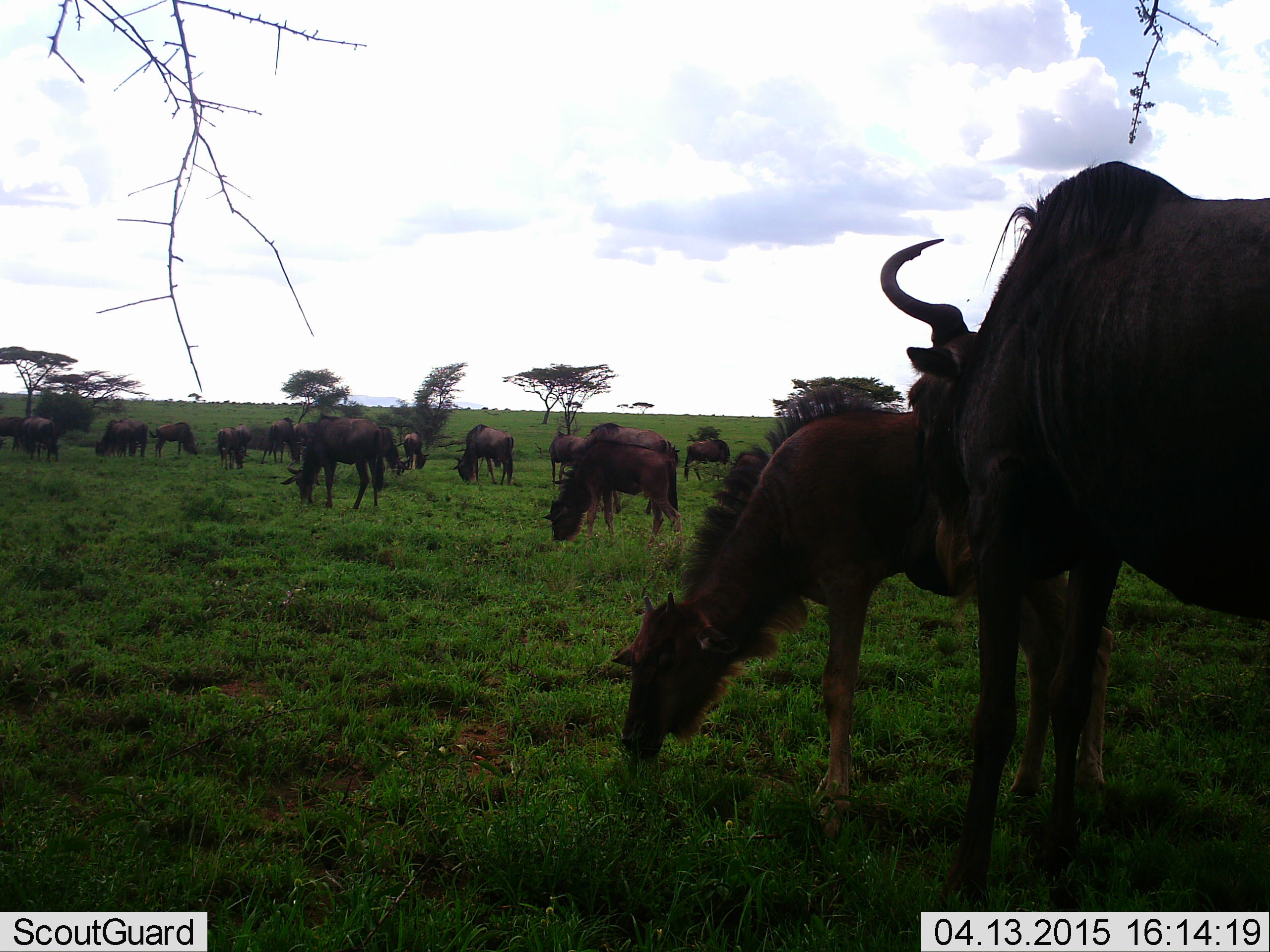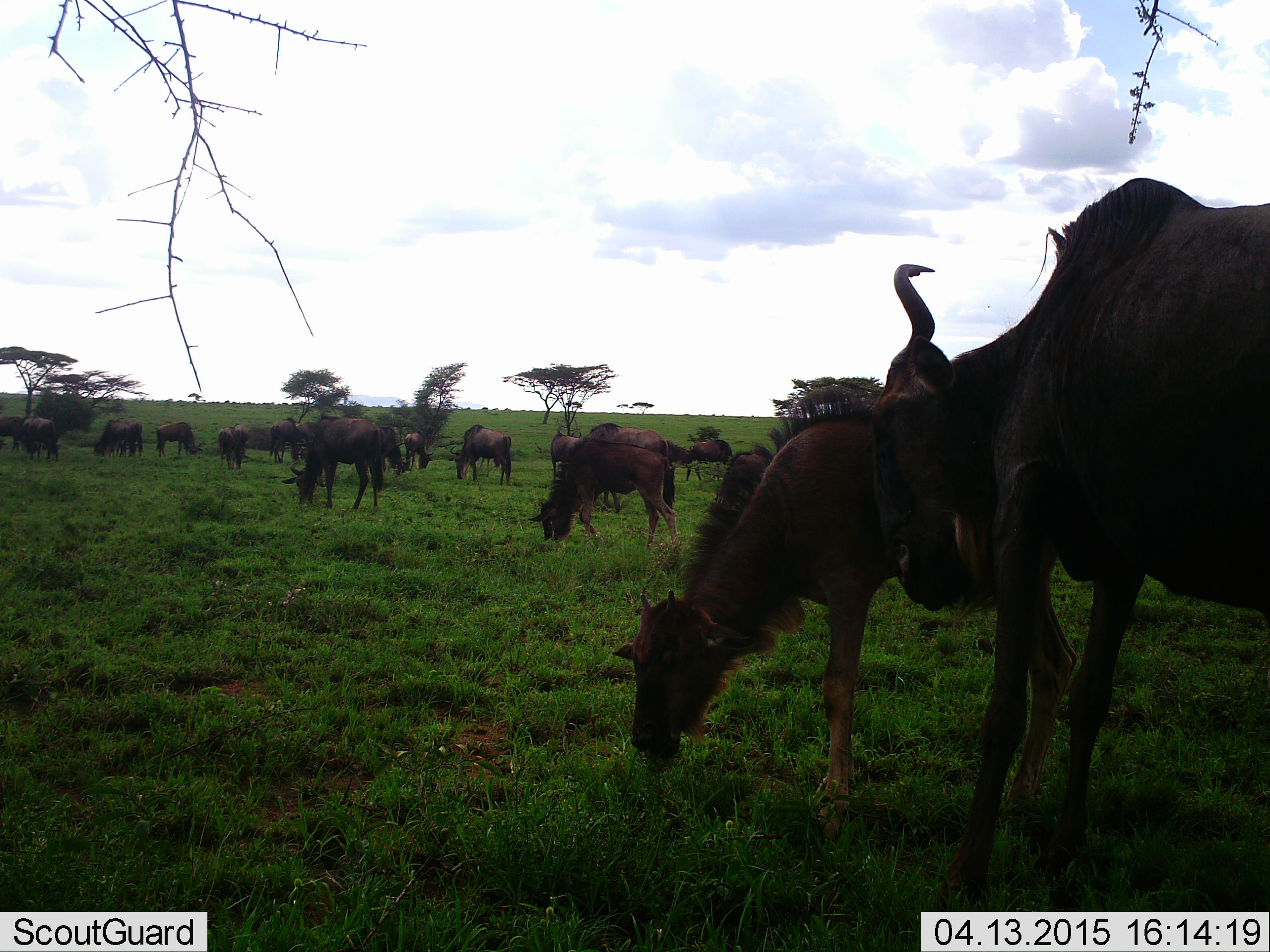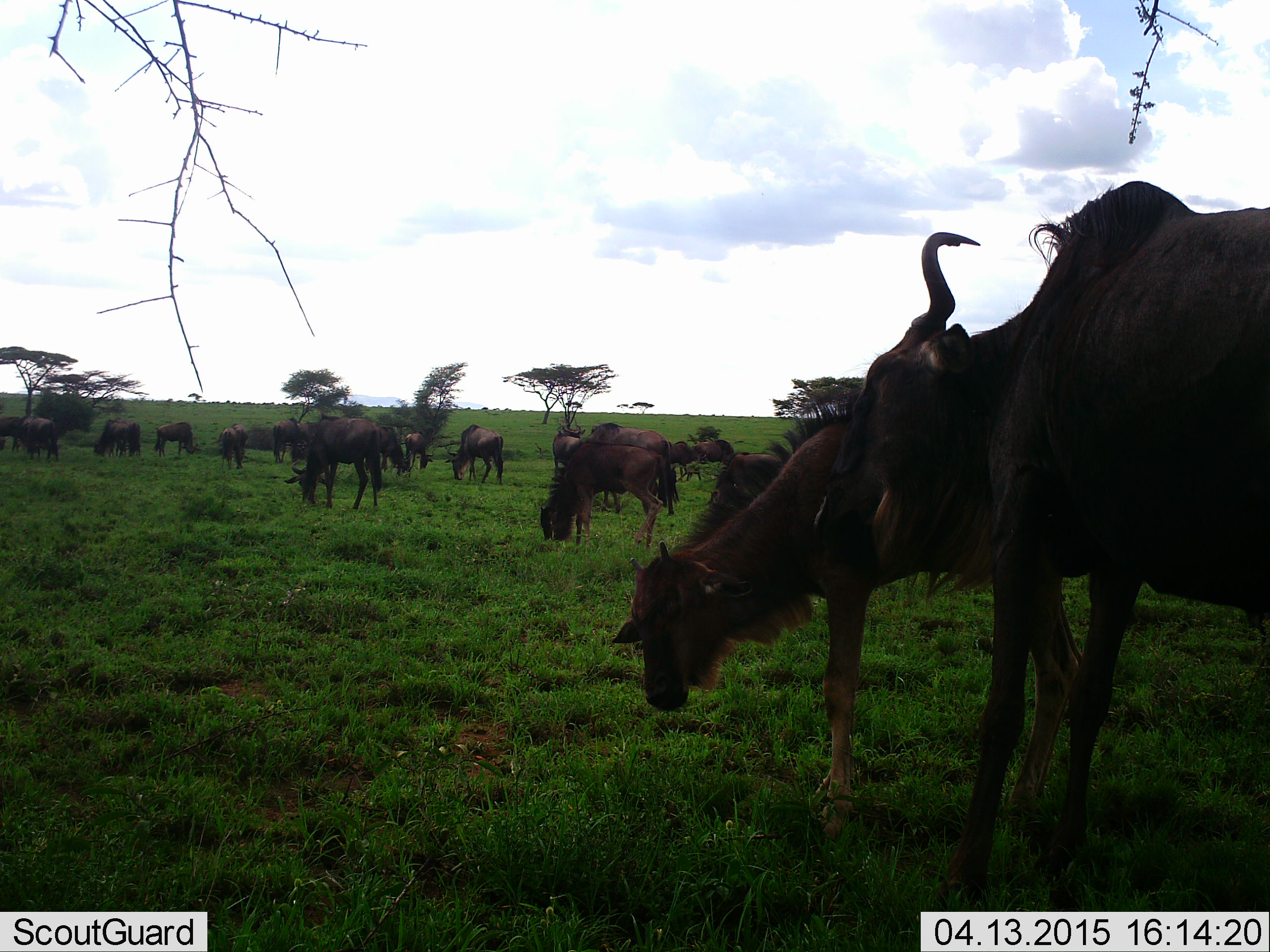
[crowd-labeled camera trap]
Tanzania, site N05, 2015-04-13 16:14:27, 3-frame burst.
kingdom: Animalia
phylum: Chordata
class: Mammalia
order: Artiodactyla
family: Bovidae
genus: Connochaetes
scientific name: Connochaetes taurinus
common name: blue wildebeest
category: wildebeest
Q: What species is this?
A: Wildebeest (blue wildebeest) (Connochaetes taurinus).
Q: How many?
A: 11-50.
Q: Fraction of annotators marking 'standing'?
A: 40%.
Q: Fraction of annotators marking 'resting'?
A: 10%.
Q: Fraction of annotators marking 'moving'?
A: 20%.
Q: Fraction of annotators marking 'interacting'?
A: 0%.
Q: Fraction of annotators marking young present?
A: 30%.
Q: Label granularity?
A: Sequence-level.